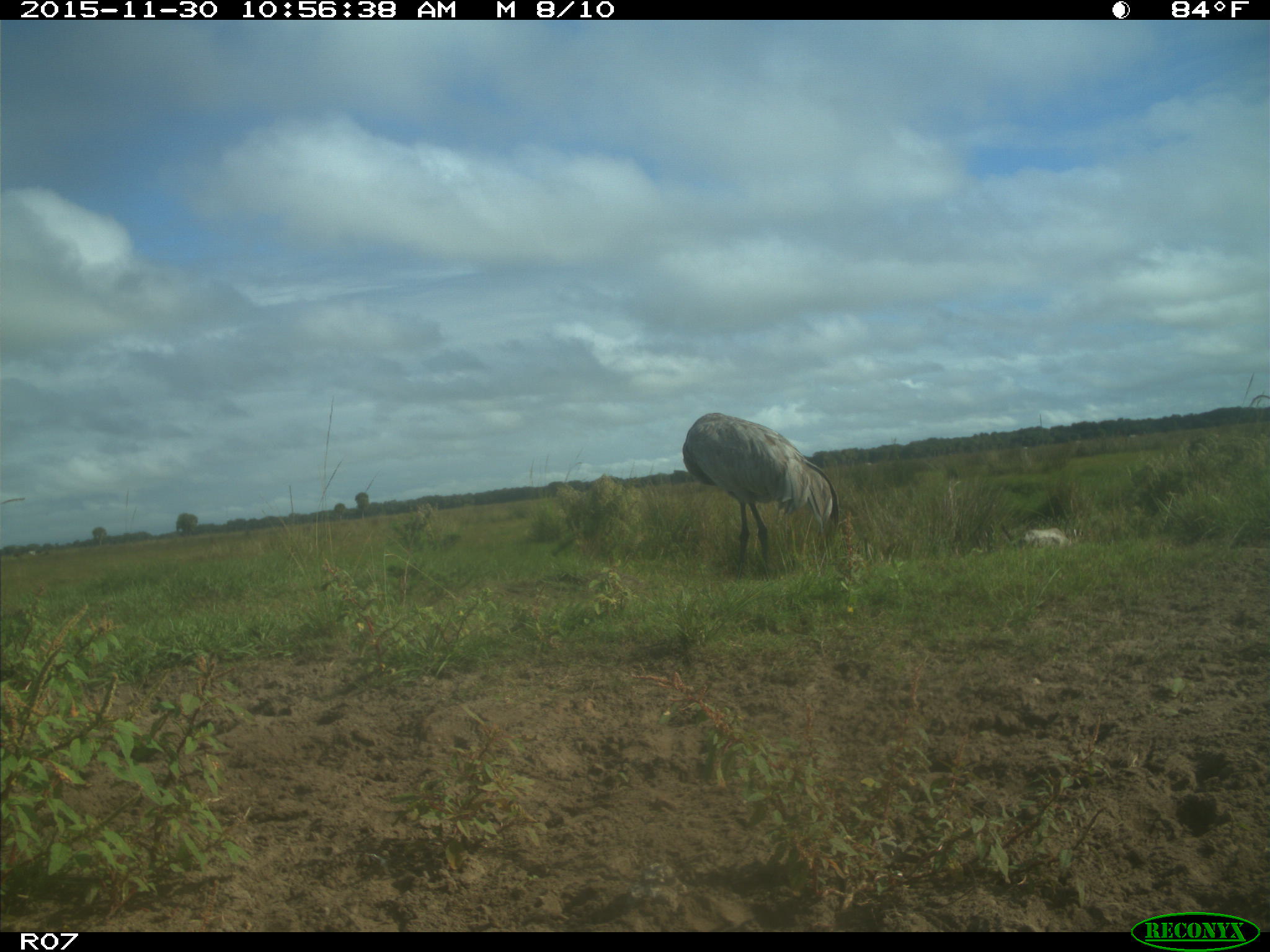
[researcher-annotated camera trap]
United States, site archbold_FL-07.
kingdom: Animalia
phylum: Chordata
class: Aves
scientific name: Aves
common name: birds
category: unidentified bird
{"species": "unidentified bird (birds) (Aves)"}